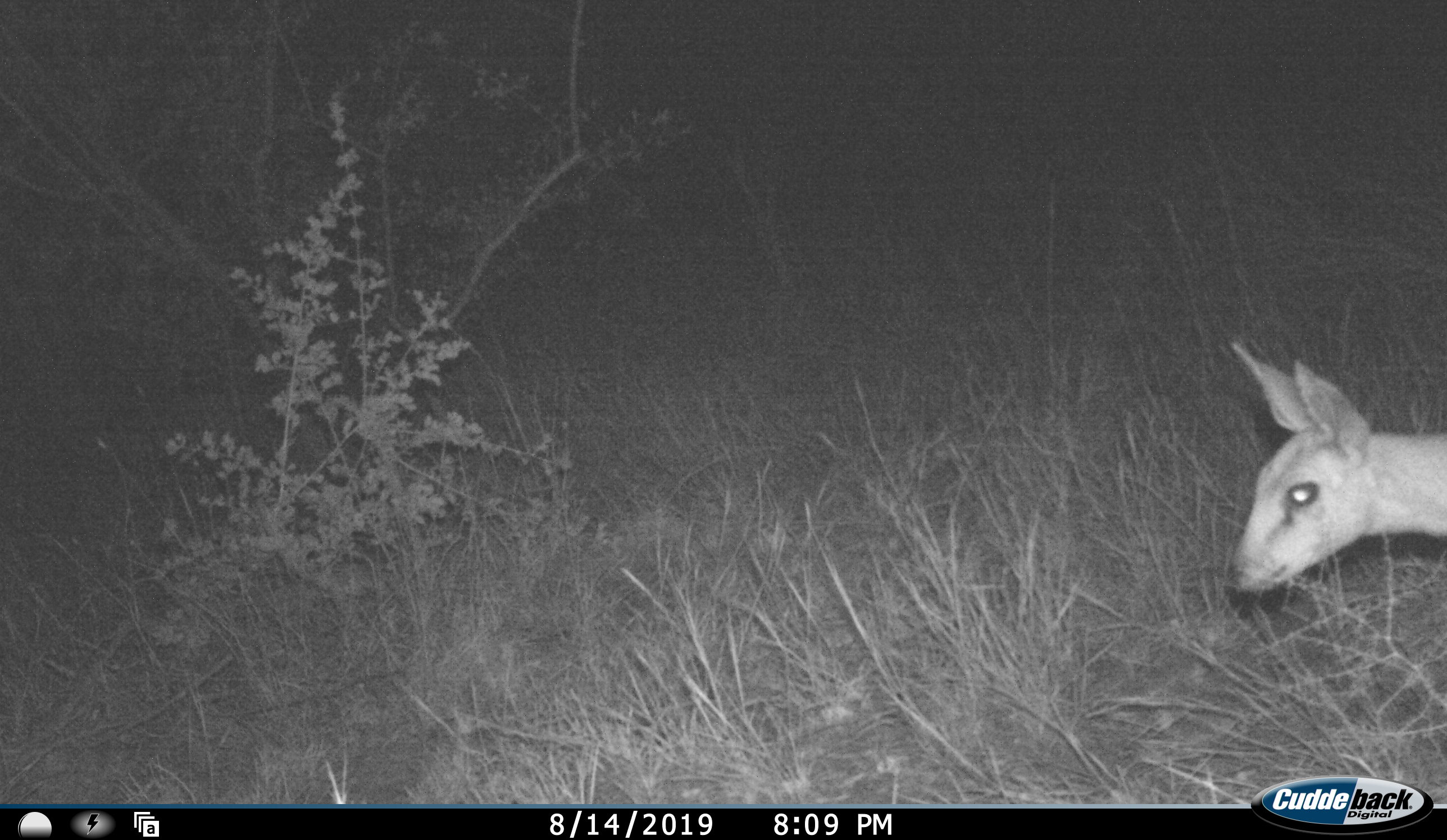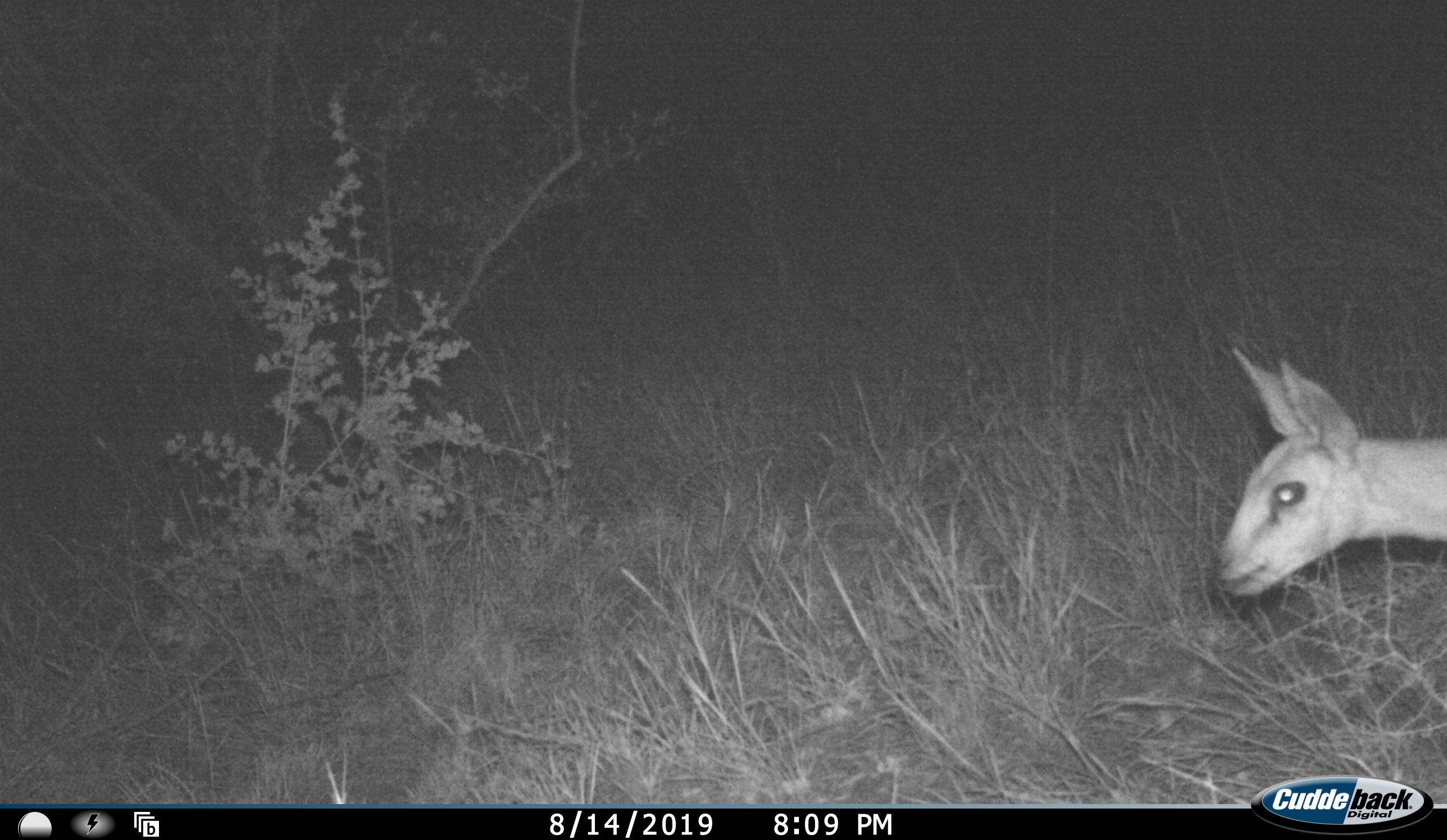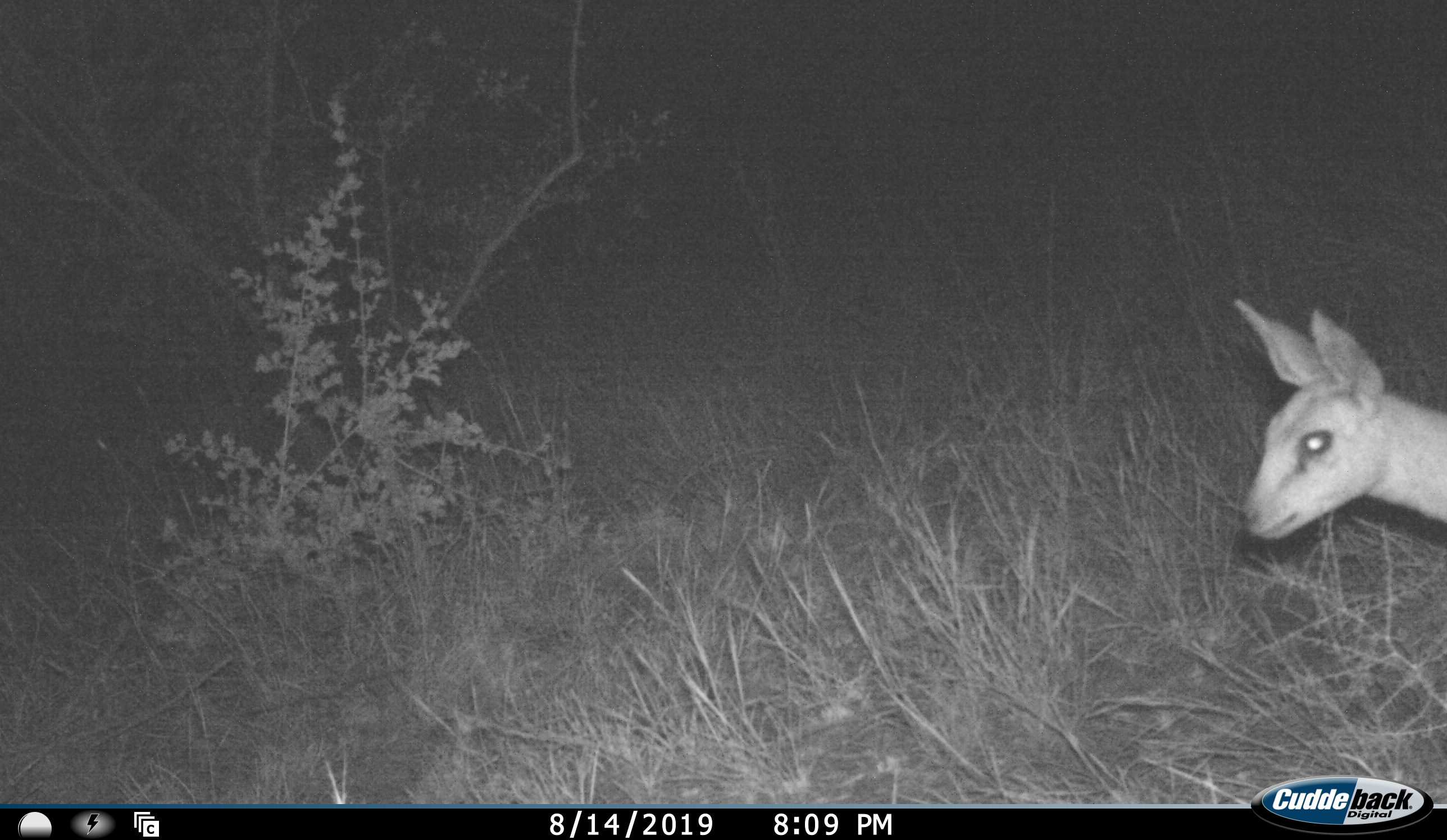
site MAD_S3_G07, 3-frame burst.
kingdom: Animalia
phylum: Chordata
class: Mammalia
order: Artiodactyla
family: Bovidae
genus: Oreotragus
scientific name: Oreotragus oreotragus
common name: klipspringer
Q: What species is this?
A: Klipspringer (Oreotragus oreotragus).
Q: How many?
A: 1.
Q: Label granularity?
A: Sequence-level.